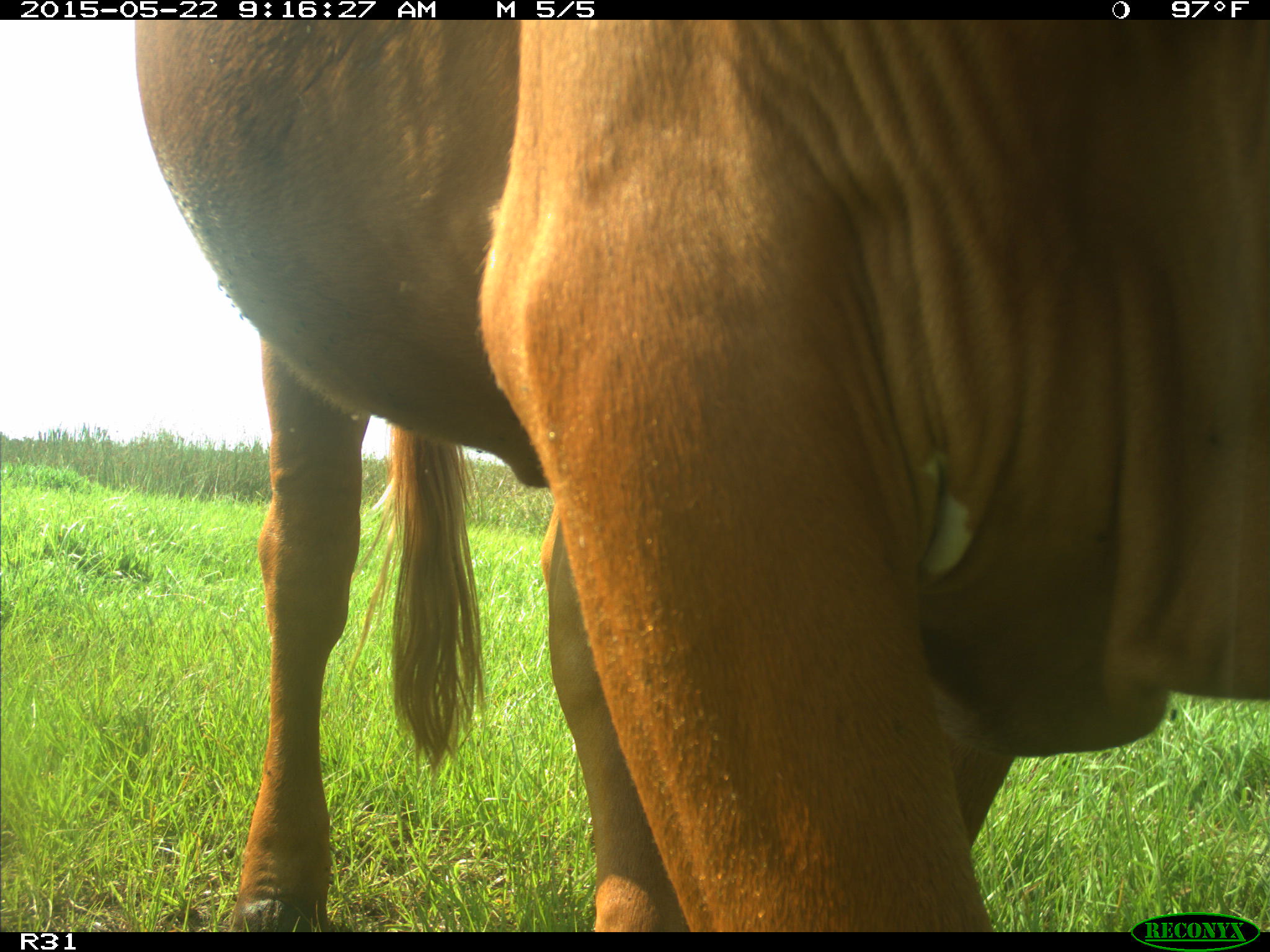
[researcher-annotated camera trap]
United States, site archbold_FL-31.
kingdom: Animalia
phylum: Chordata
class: Mammalia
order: Artiodactyla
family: Bovidae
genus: Bos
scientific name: Bos taurus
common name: domestic cow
Bos taurus (domestic cow).